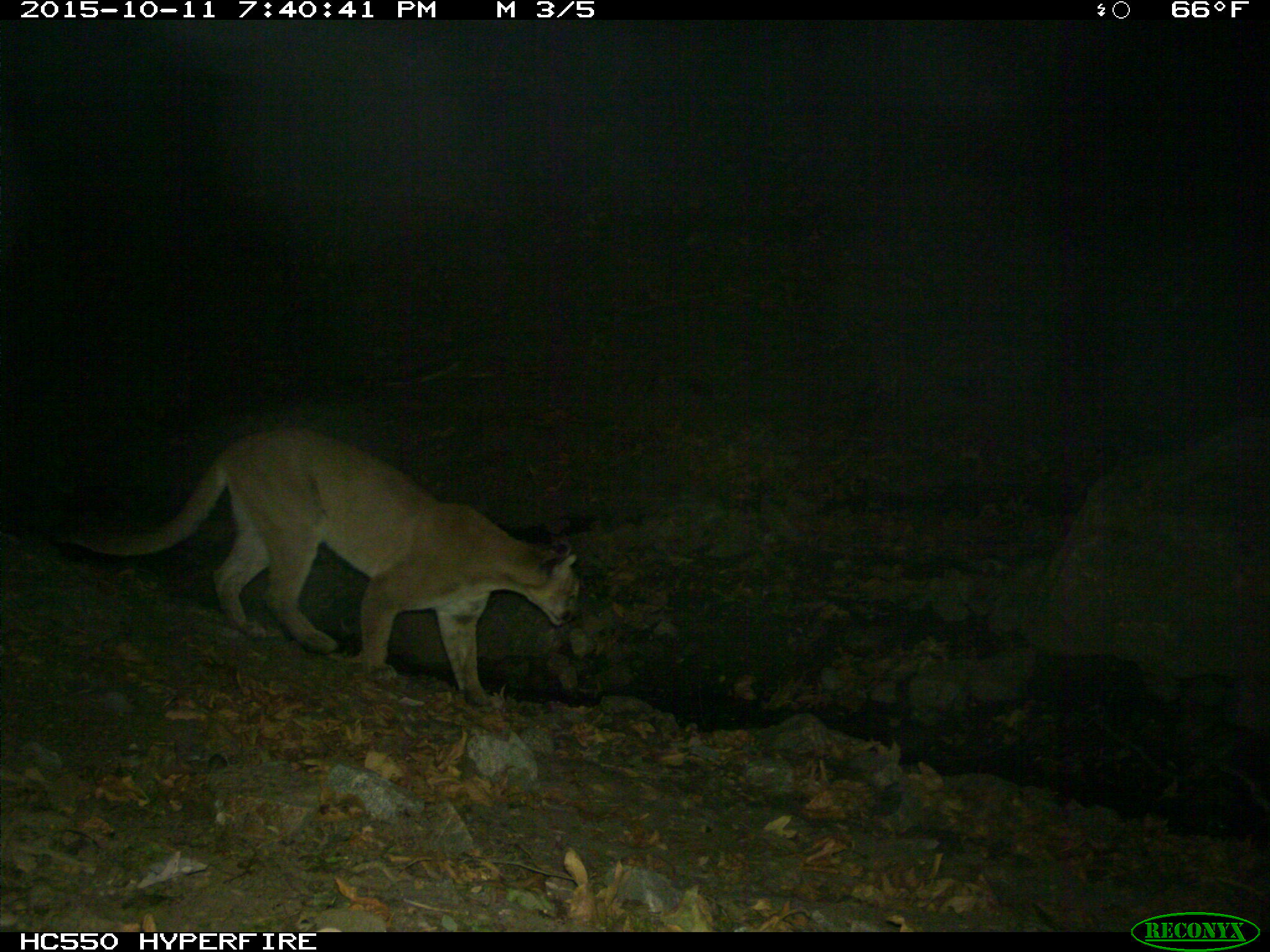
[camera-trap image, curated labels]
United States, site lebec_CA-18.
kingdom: Animalia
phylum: Chordata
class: Mammalia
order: Carnivora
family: Felidae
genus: Puma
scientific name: Puma concolor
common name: mountain lion